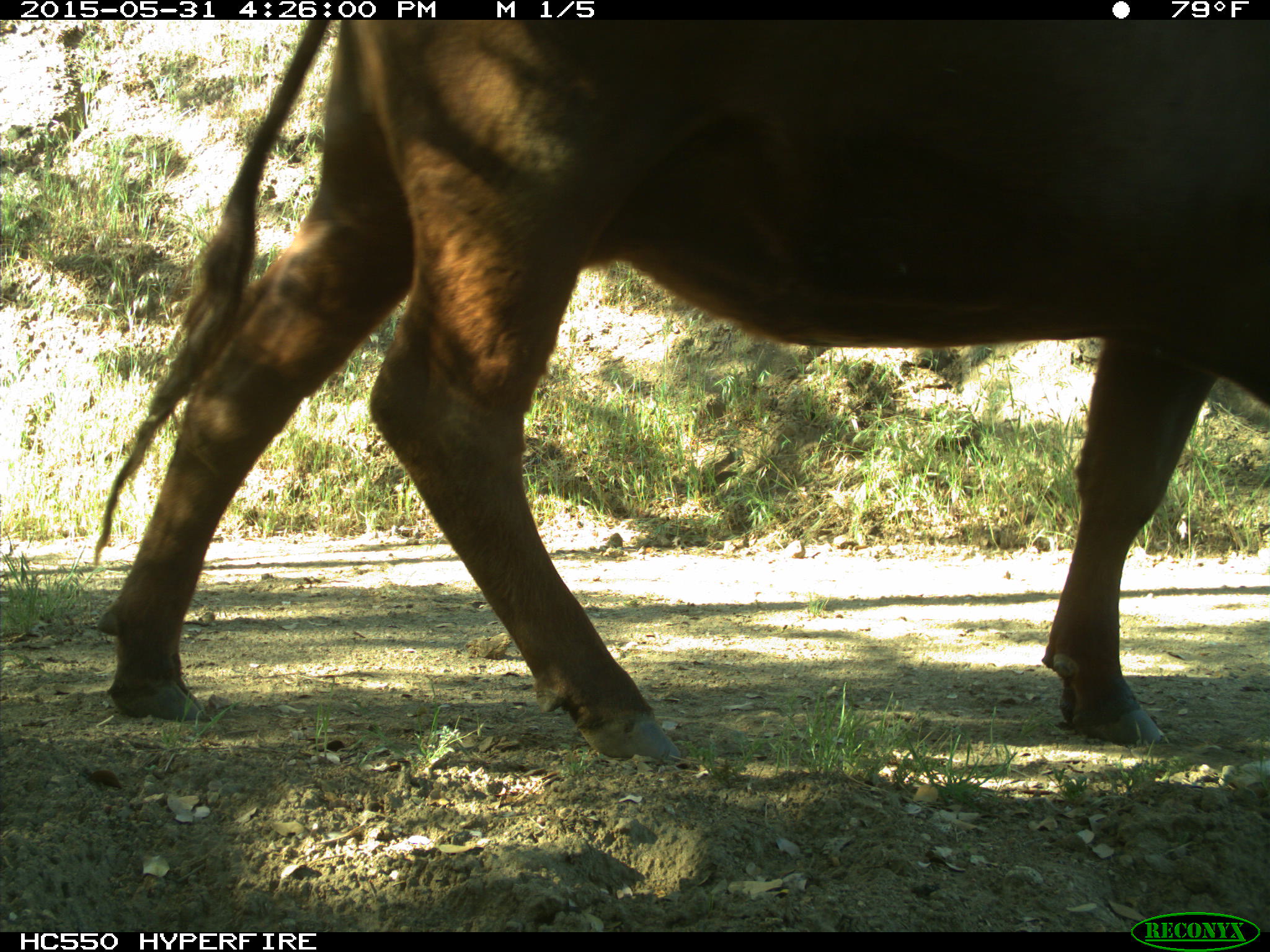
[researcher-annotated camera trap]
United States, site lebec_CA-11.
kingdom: Animalia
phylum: Chordata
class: Mammalia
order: Artiodactyla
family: Bovidae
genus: Bos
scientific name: Bos taurus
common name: domestic cow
Bos taurus (domestic cow).